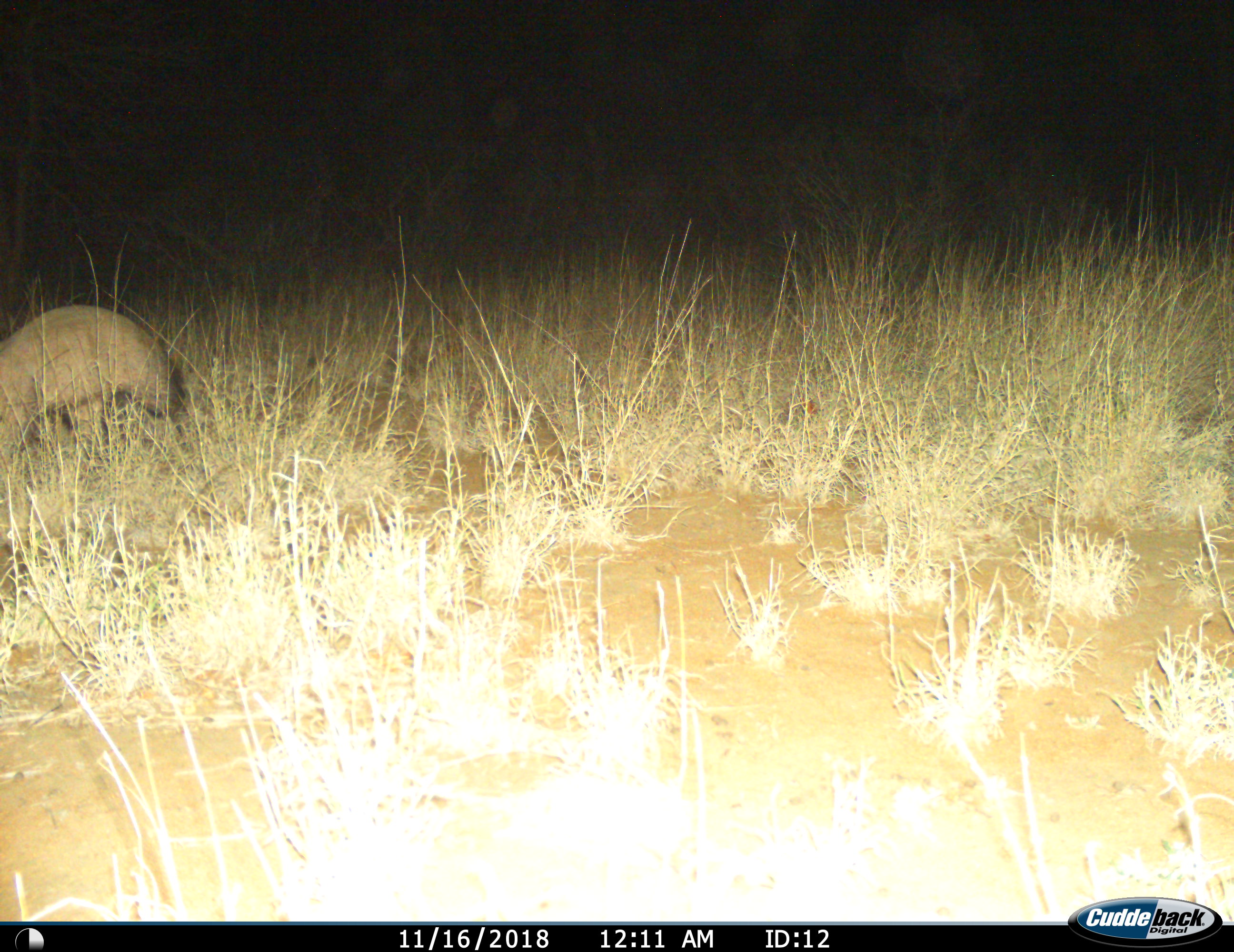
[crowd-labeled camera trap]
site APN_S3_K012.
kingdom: Animalia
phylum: Chordata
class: Mammalia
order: Tubulidentata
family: Orycteropodidae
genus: Orycteropus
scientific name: Orycteropus afer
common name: aardvark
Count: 1.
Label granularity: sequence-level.